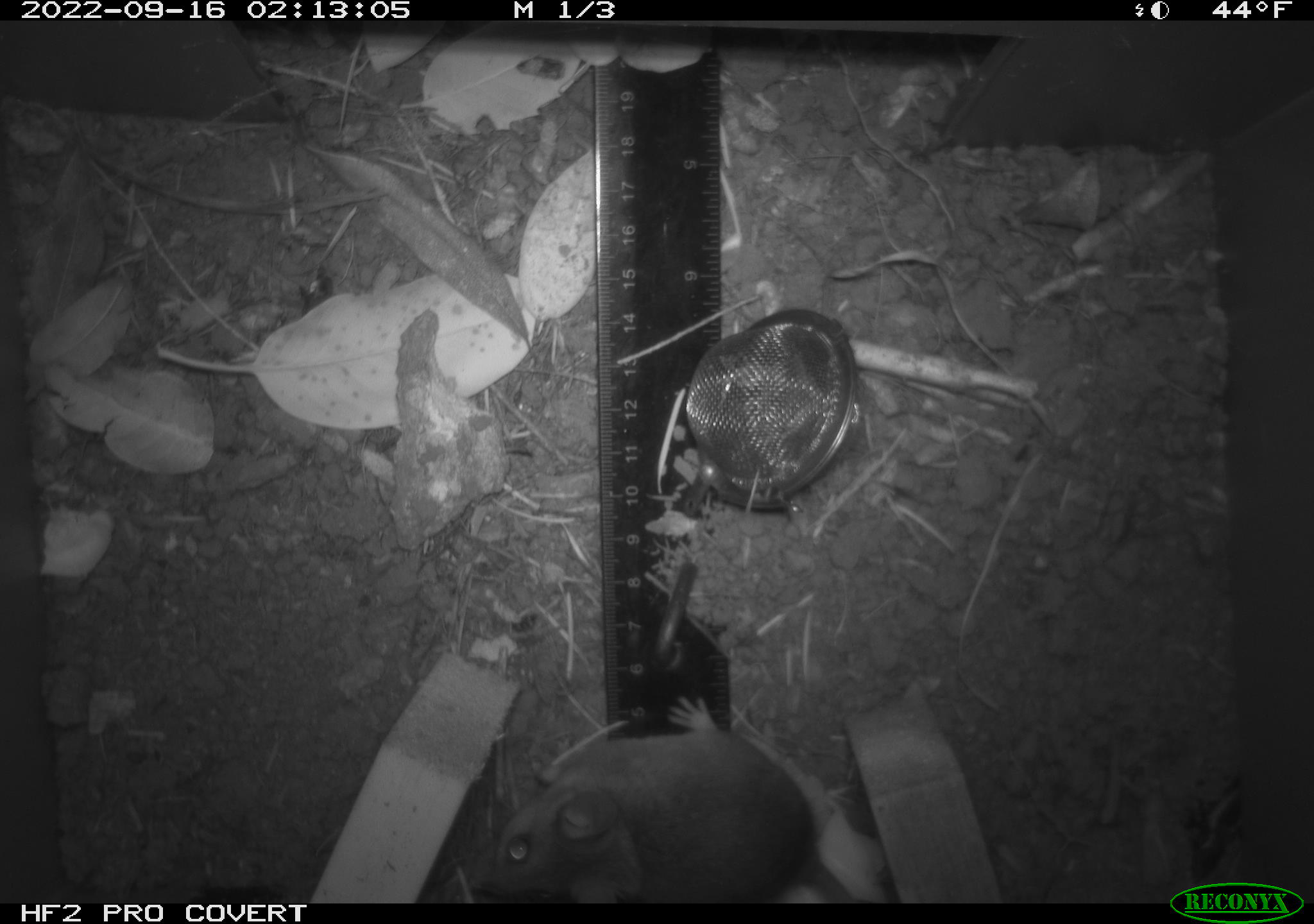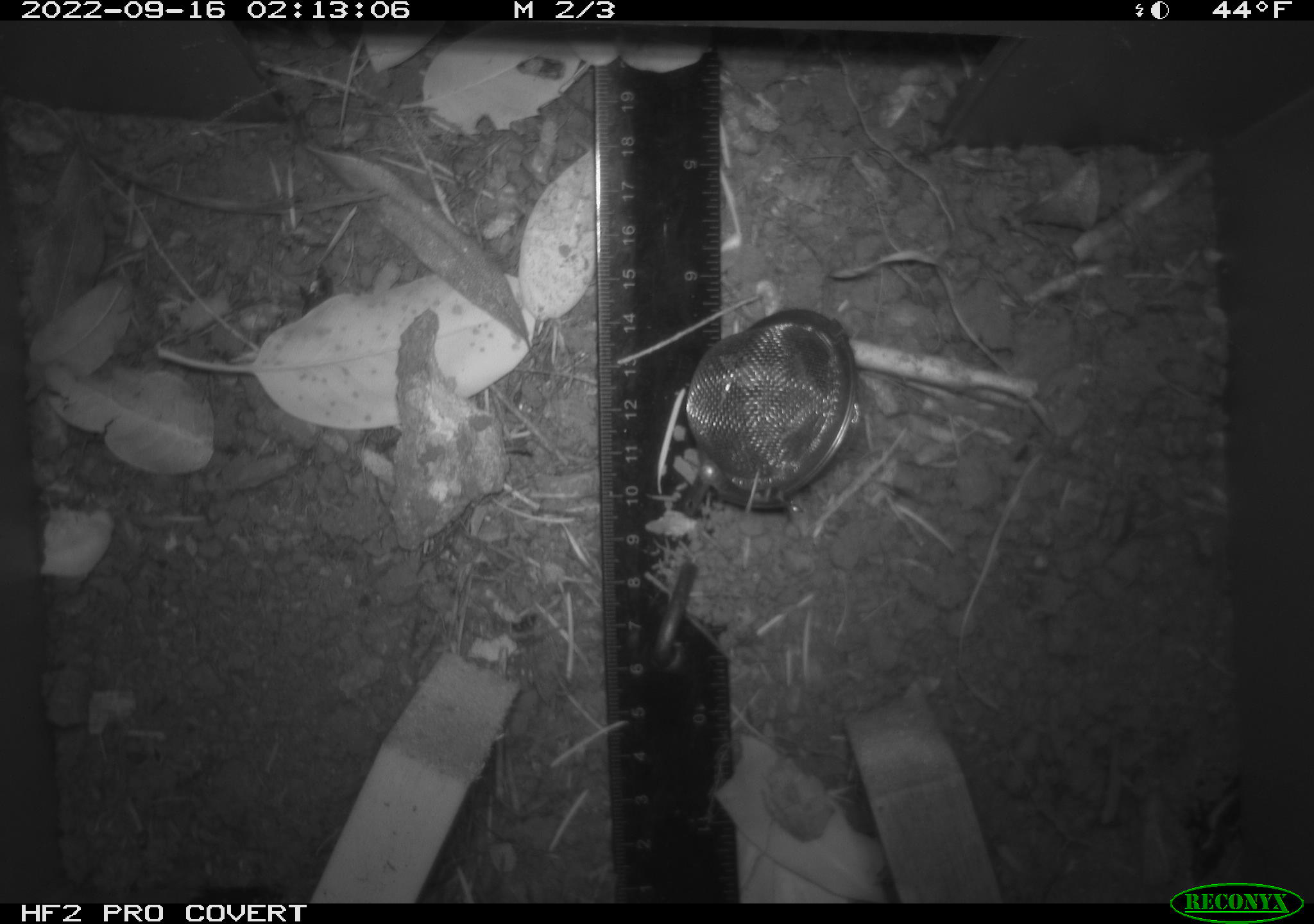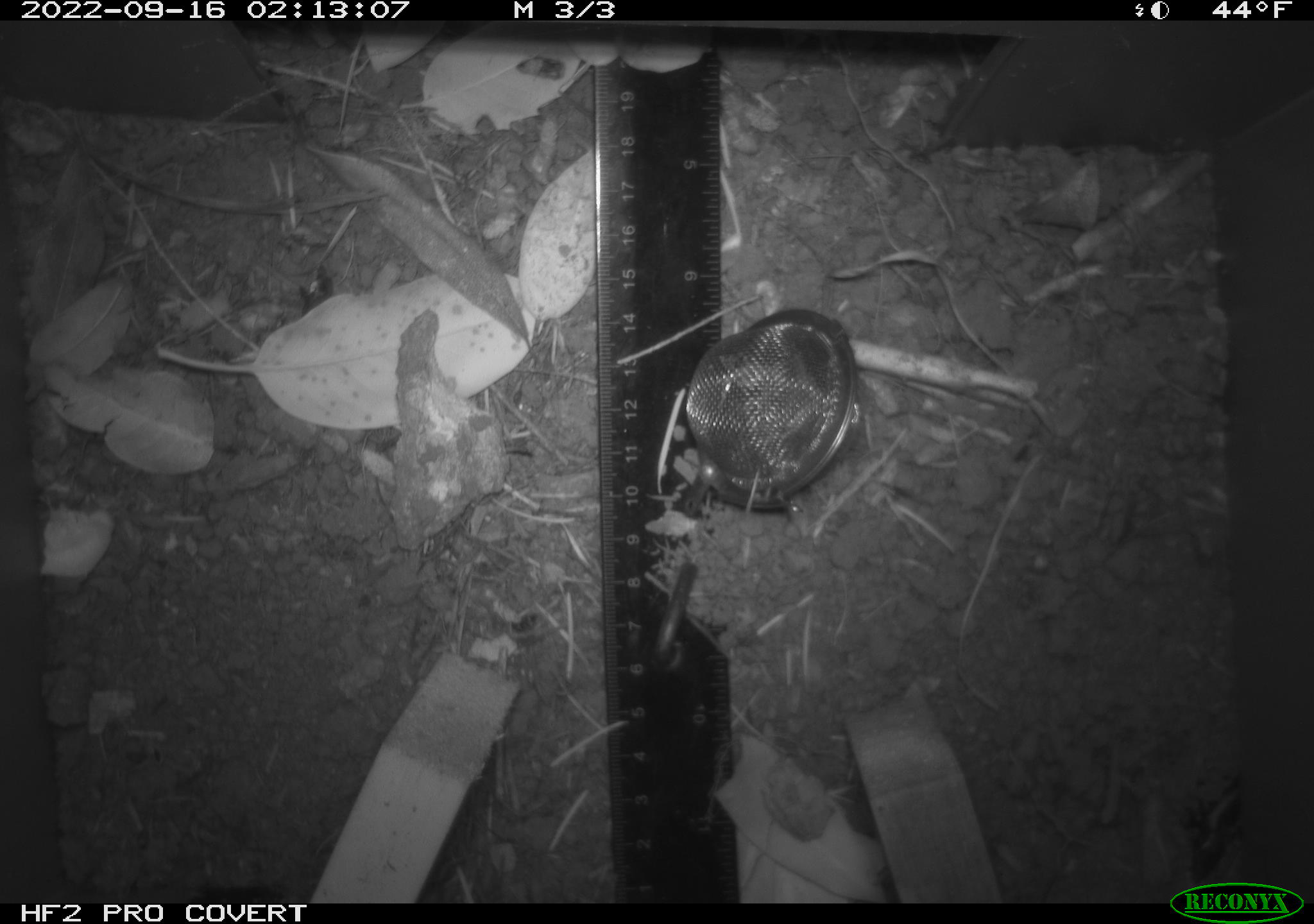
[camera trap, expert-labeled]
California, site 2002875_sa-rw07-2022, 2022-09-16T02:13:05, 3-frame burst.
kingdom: Animalia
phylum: Chordata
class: Mammalia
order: Rodentia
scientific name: Rodentia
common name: mouse species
Mouse species (Rodentia).